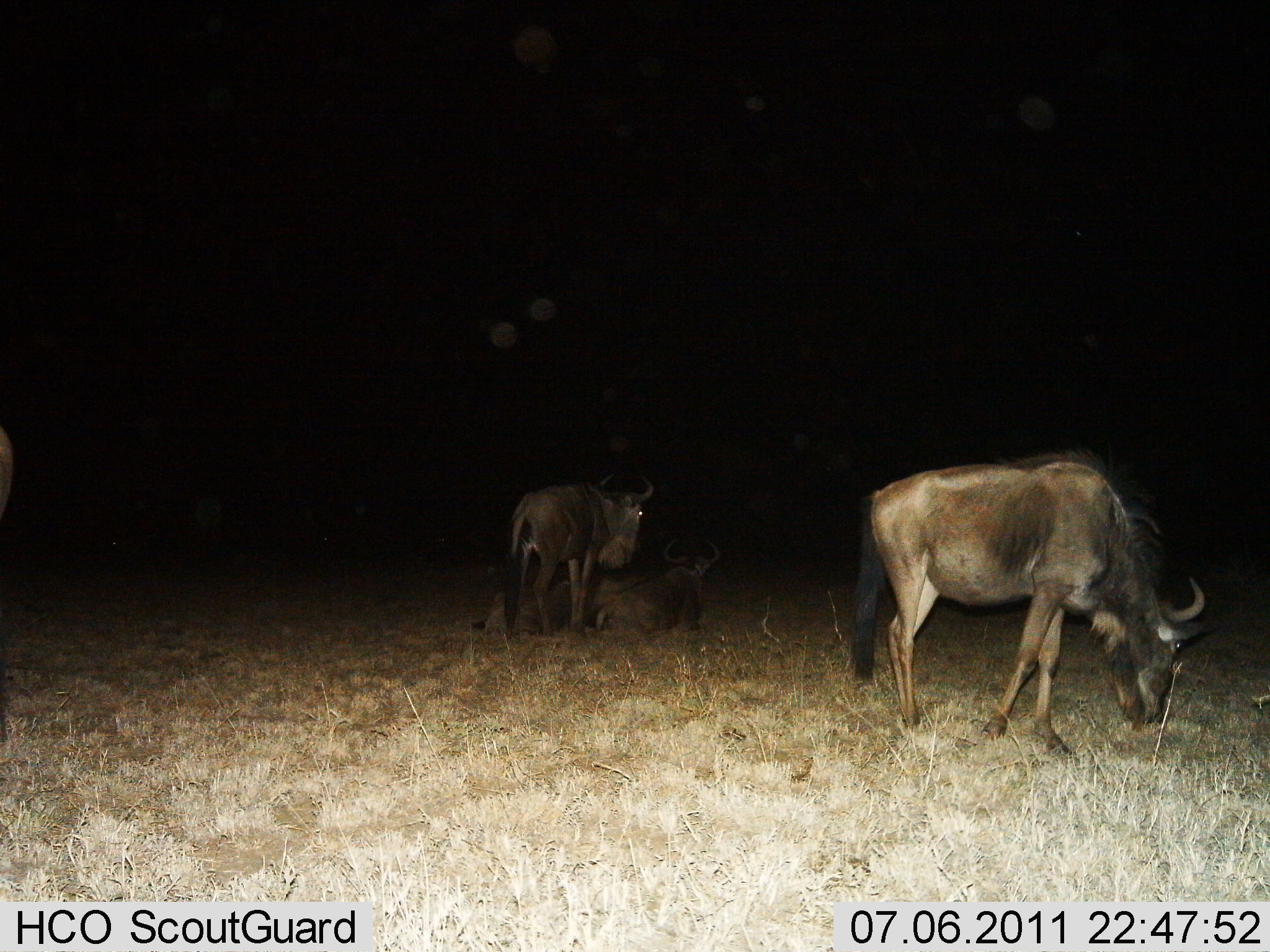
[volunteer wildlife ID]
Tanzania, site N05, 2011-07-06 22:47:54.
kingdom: Animalia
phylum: Chordata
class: Mammalia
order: Artiodactyla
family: Bovidae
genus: Connochaetes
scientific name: Connochaetes taurinus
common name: blue wildebeest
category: wildebeest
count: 3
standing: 85%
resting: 85%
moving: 0%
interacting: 23%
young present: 8%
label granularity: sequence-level